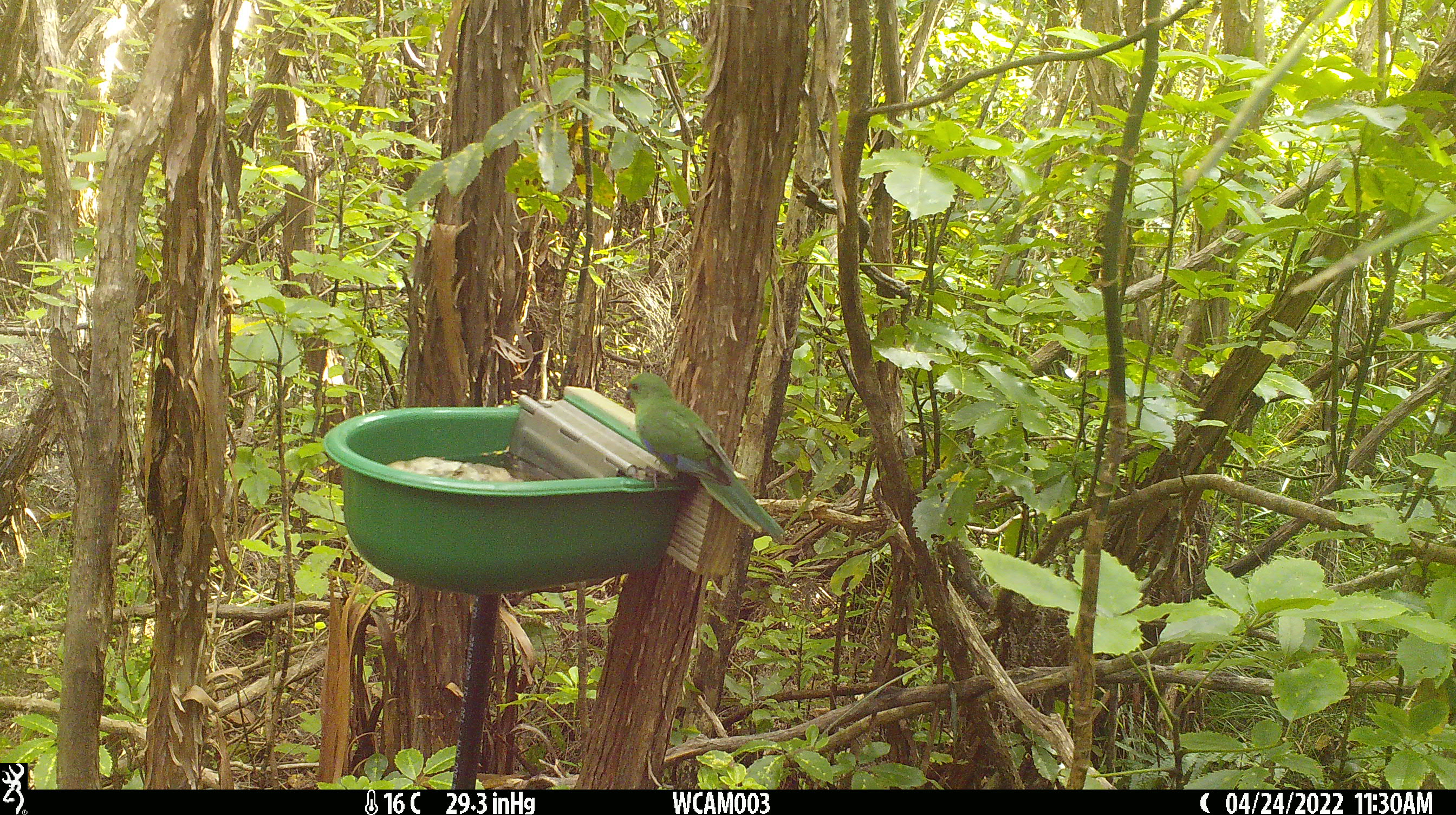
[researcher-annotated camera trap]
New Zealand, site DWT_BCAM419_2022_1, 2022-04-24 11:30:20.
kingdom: Animalia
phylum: Chordata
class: Aves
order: Psittaciformes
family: Psittaculidae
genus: Cyanoramphus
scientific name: Cyanoramphus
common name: parakeet